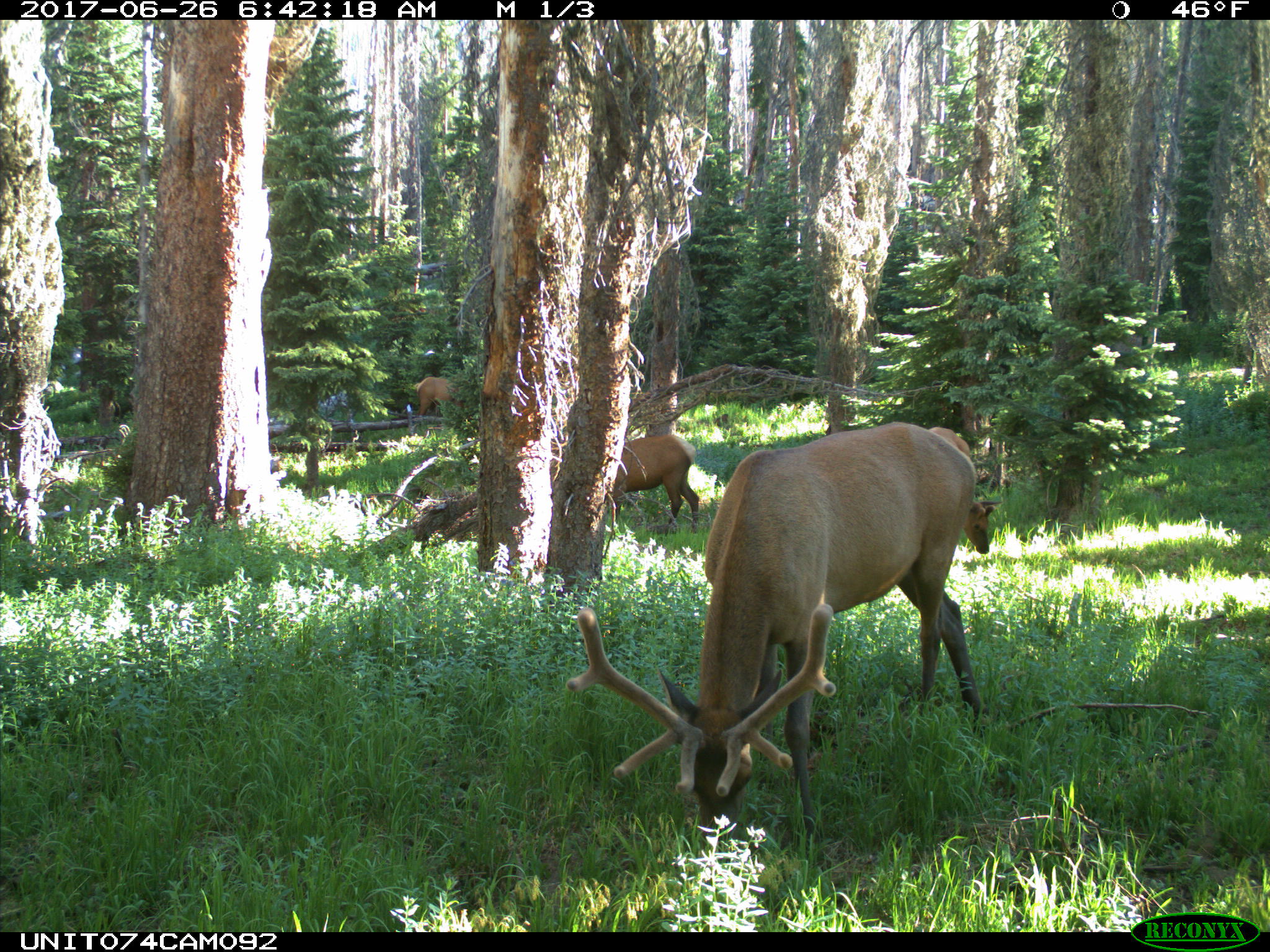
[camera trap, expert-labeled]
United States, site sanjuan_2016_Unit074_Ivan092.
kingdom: Animalia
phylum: Chordata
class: Mammalia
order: Artiodactyla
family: Cervidae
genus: Cervus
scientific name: Cervus elaphus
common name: red deer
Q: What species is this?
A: Cervus elaphus (red deer).